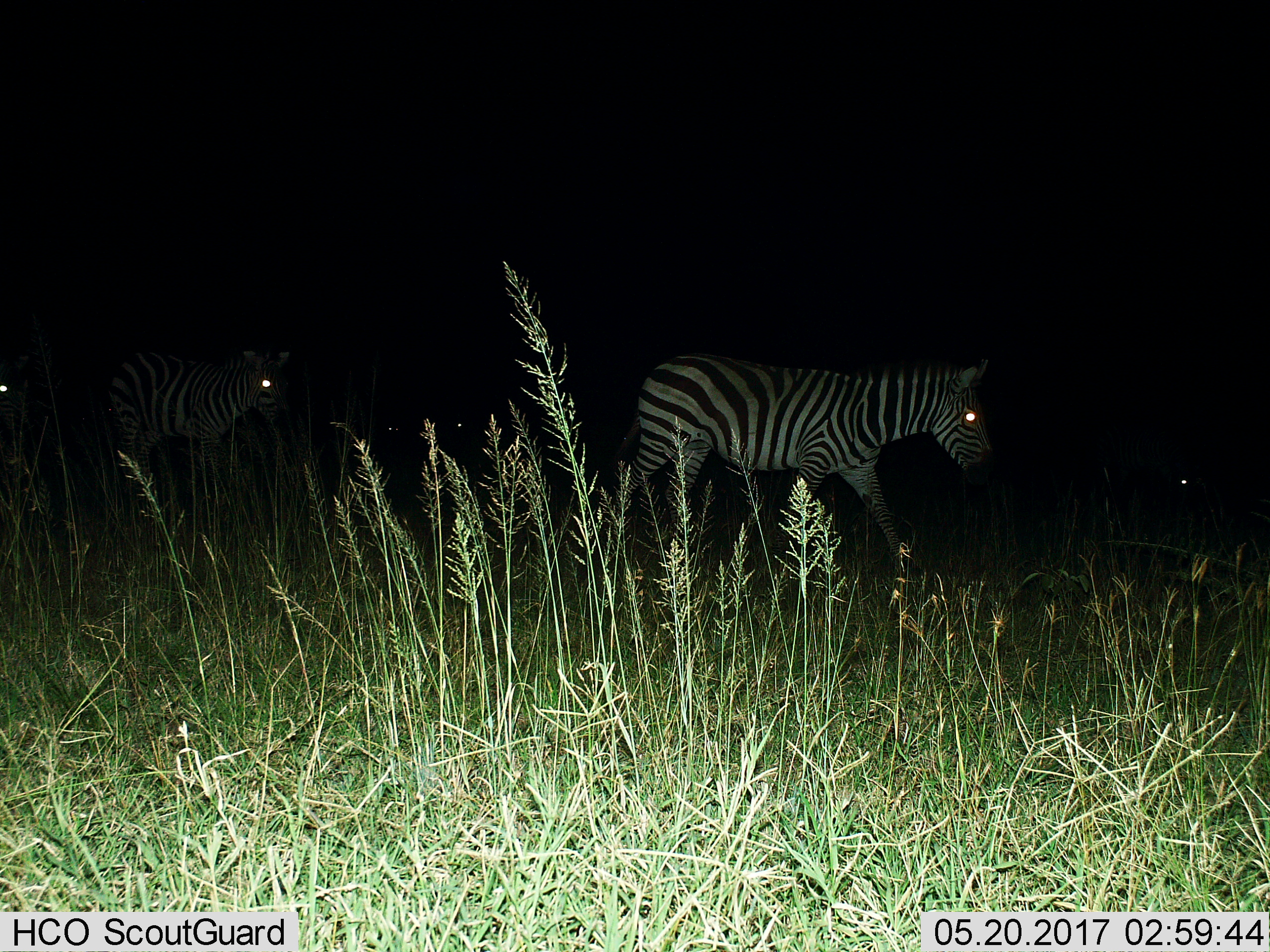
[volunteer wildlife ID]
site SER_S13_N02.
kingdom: Animalia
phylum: Chordata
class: Mammalia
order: Perissodactyla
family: Equidae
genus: Equus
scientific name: Equus quagga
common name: plains zebra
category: zebraplains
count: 5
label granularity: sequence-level